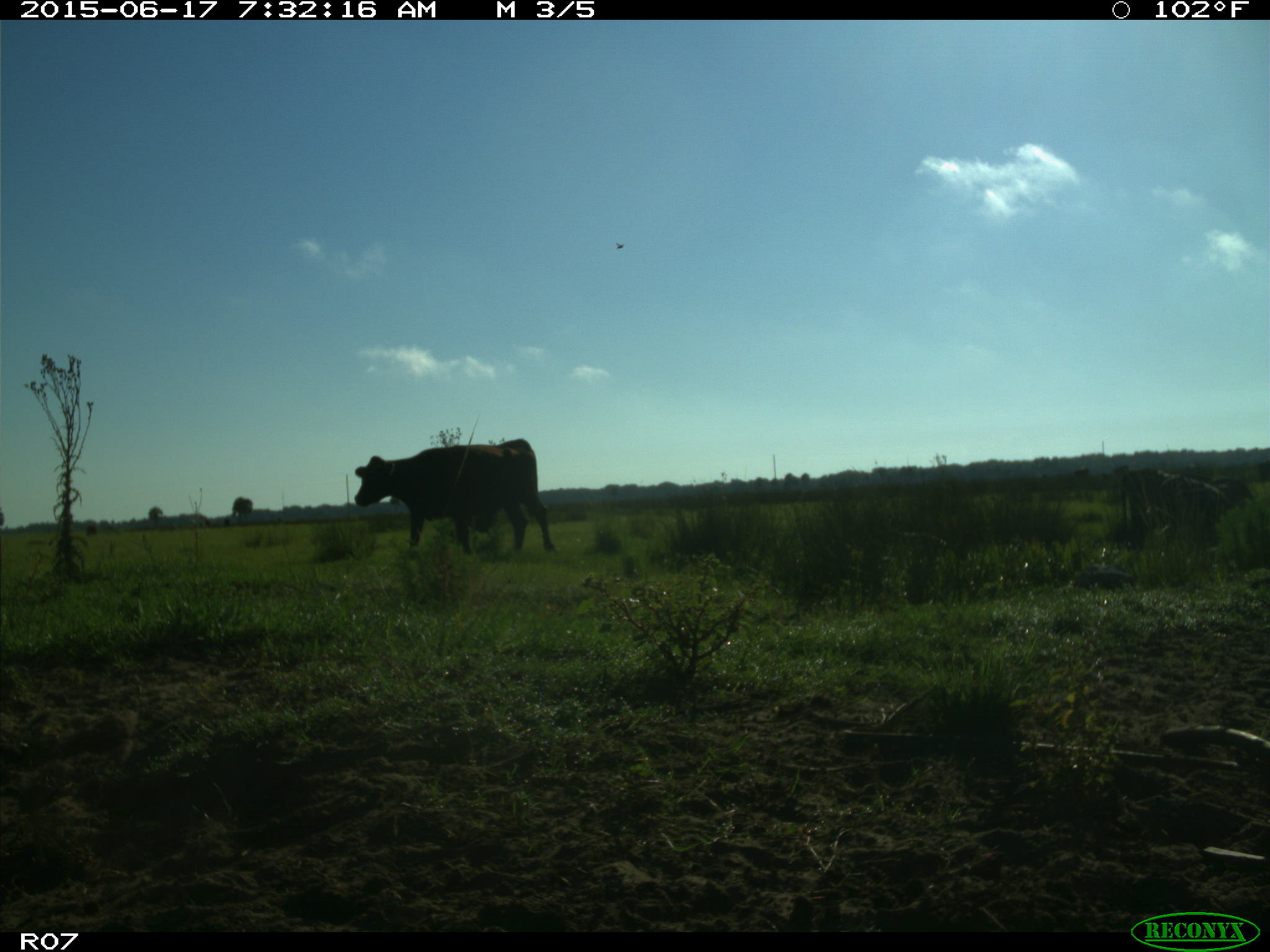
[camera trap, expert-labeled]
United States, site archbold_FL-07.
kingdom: Animalia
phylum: Chordata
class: Mammalia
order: Artiodactyla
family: Bovidae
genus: Bos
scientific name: Bos taurus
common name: domestic cow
Bos taurus (domestic cow).